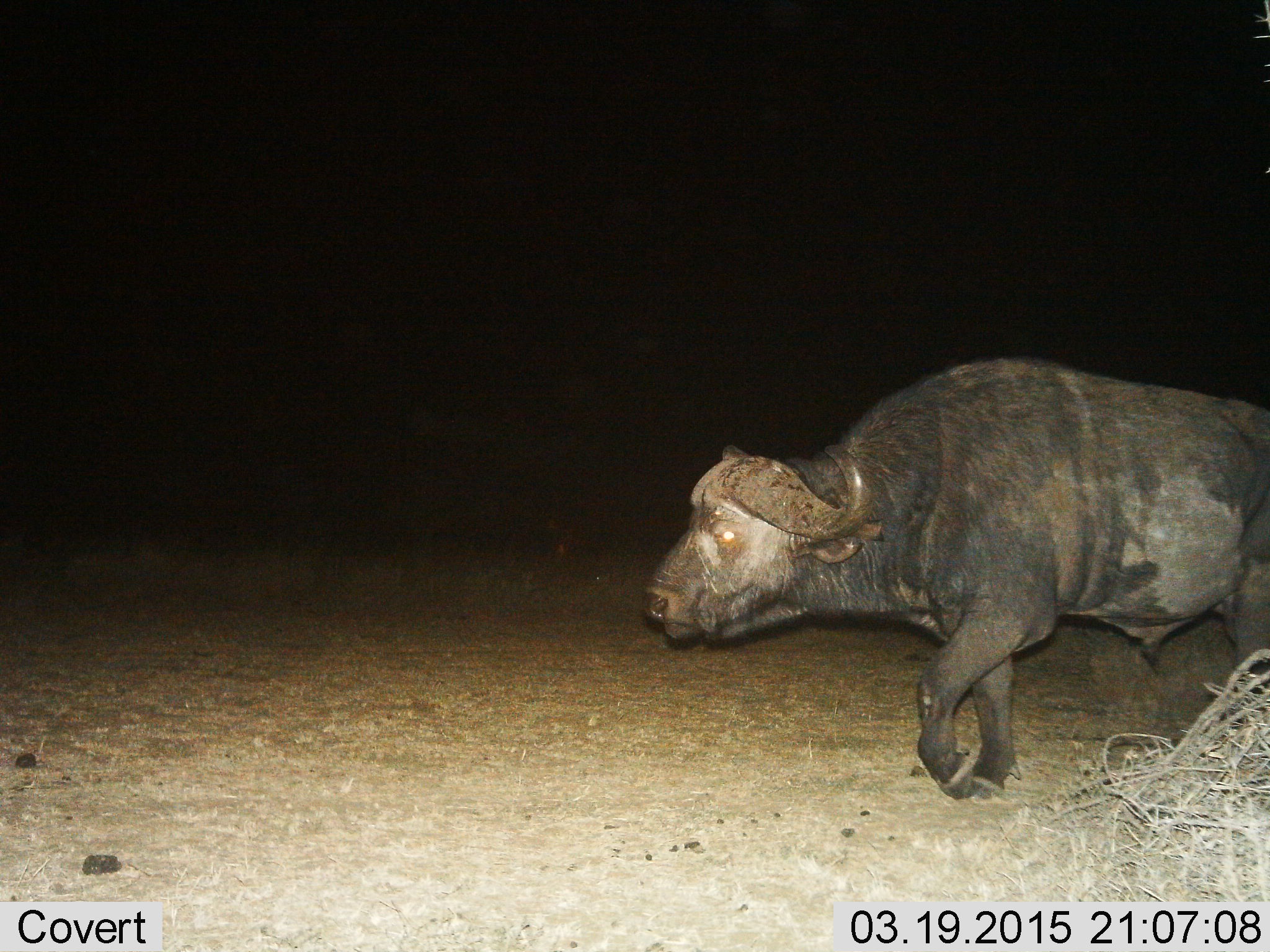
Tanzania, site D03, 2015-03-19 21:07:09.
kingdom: Animalia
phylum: Chordata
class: Mammalia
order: Artiodactyla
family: Bovidae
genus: Syncerus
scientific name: Syncerus caffer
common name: cape buffalo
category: buffalo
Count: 1.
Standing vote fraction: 10%.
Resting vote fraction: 0%.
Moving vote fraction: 90%.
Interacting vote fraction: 0%.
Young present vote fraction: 0%.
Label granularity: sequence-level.